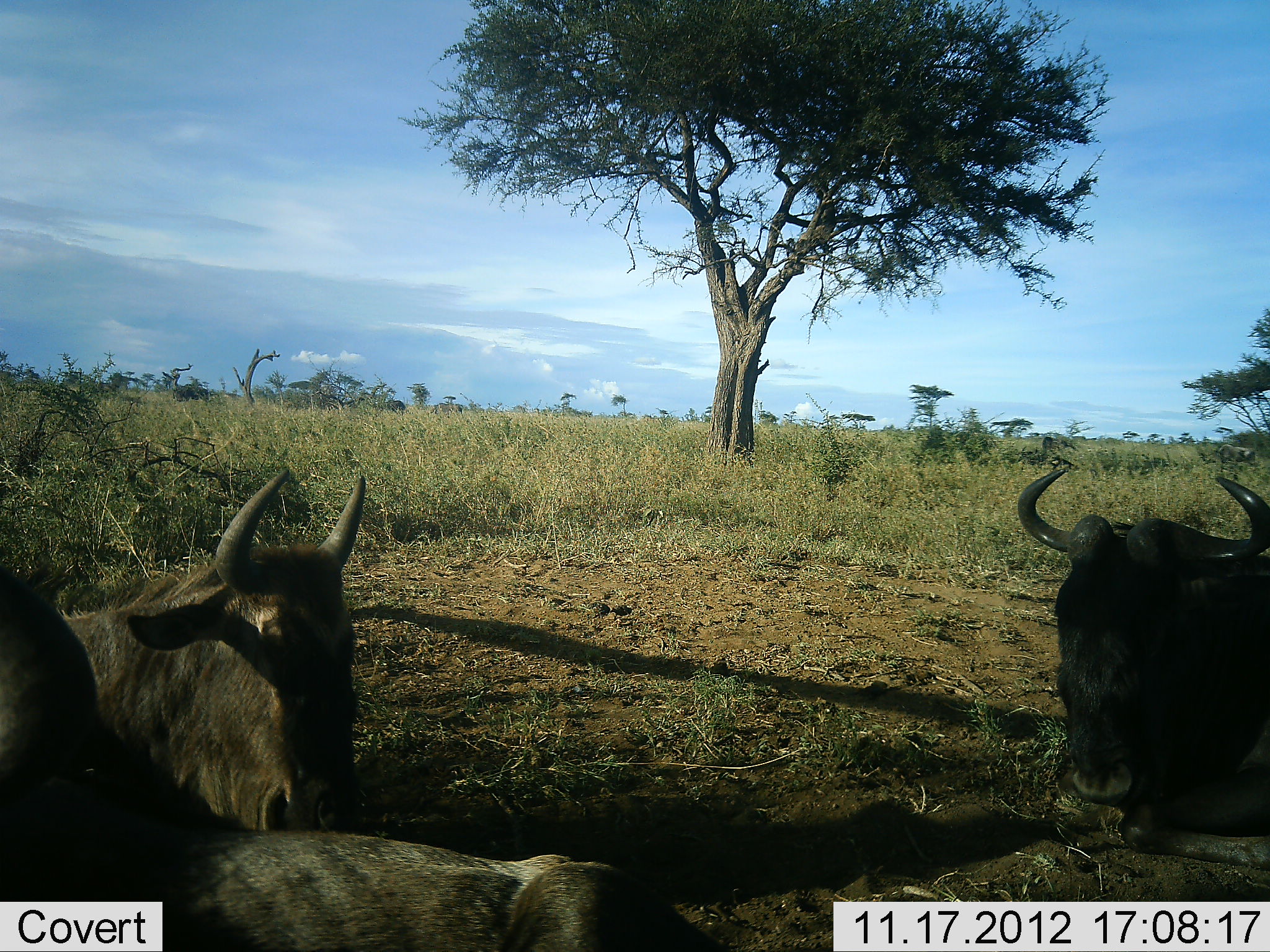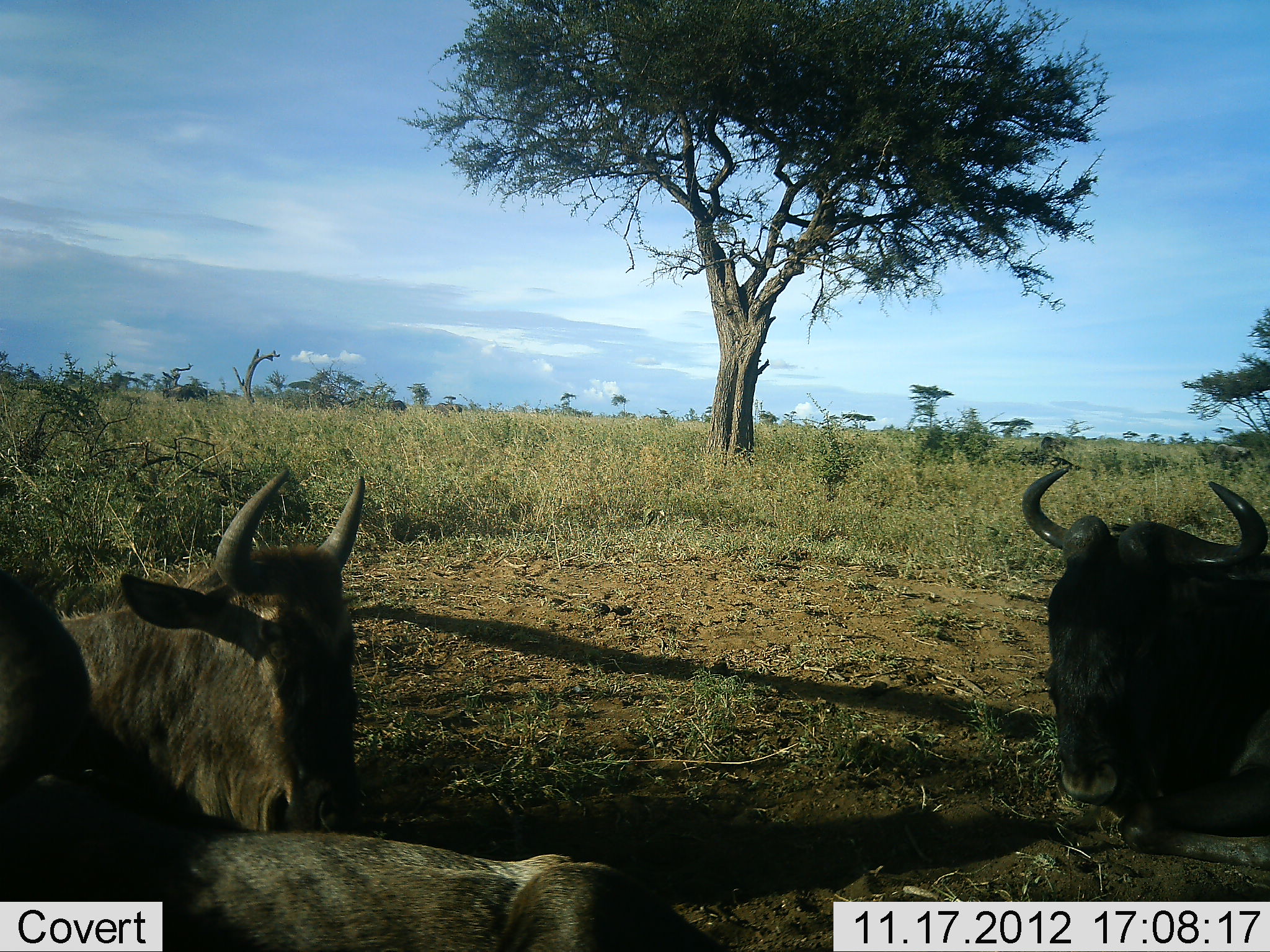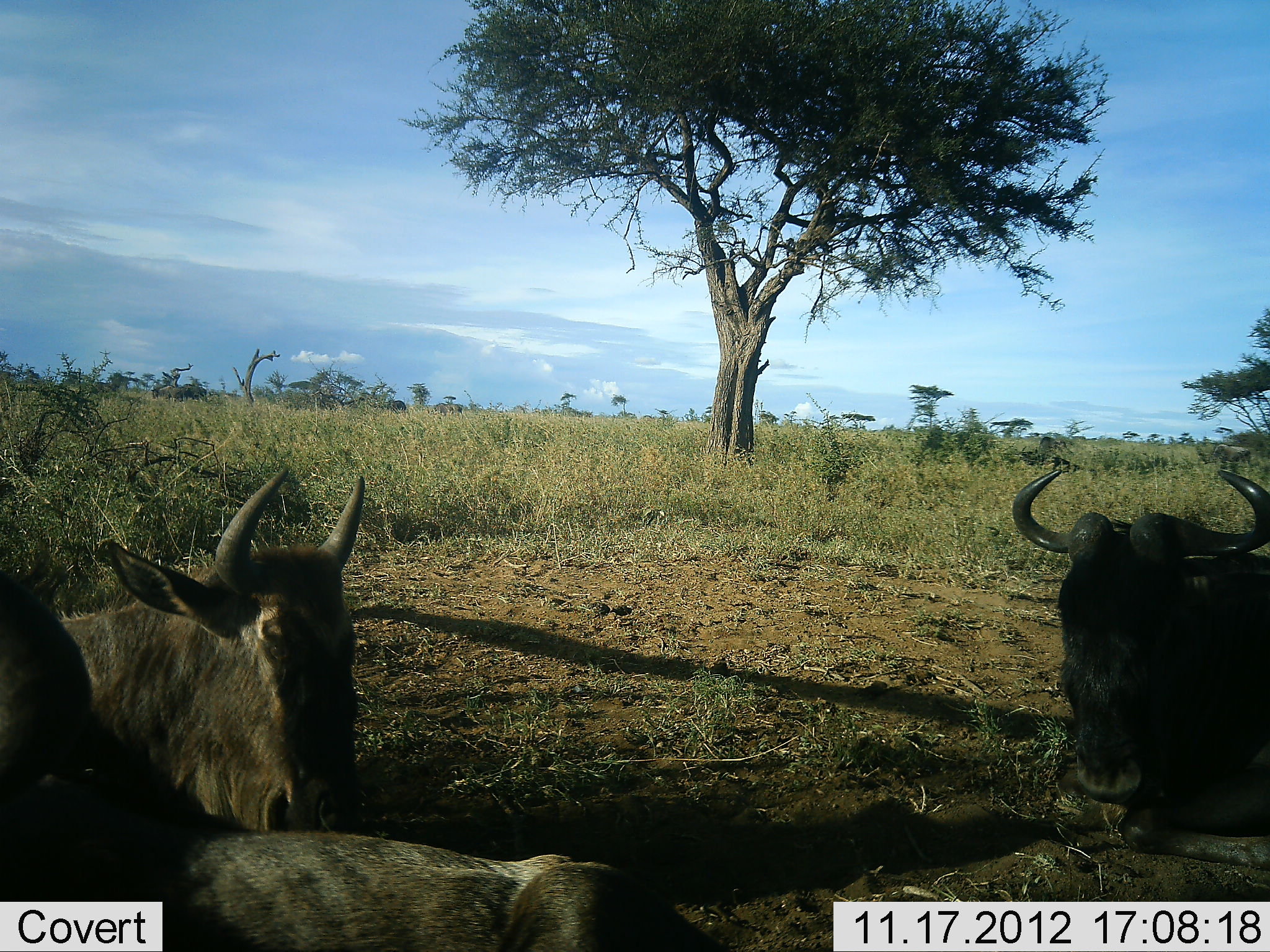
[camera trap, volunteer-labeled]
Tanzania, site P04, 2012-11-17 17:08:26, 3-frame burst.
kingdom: Animalia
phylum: Chordata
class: Mammalia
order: Artiodactyla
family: Bovidae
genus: Connochaetes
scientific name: Connochaetes taurinus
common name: blue wildebeest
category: wildebeest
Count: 3.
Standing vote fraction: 10%.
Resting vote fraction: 90%.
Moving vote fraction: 0%.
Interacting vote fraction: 0%.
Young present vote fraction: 0%.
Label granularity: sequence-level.